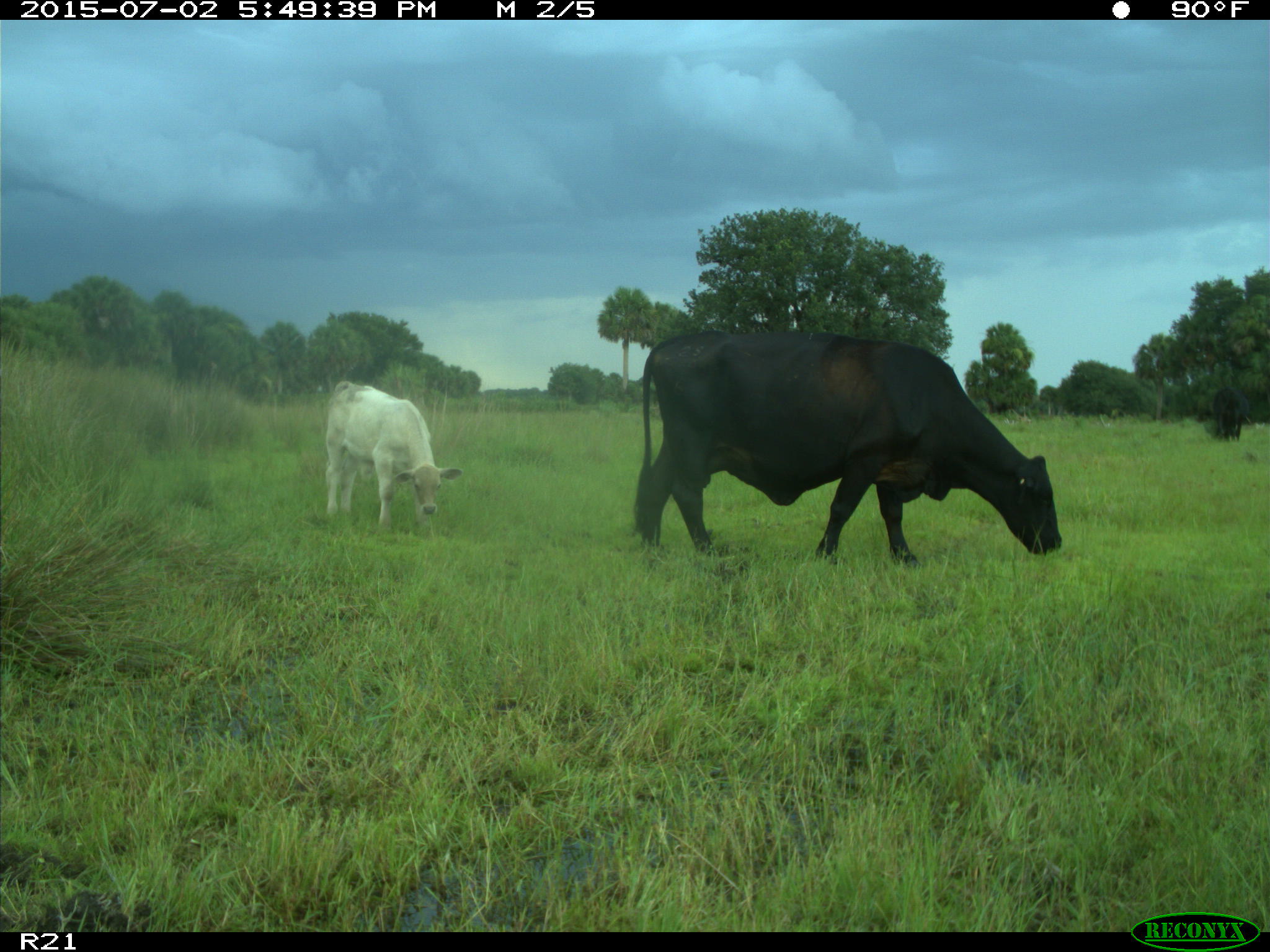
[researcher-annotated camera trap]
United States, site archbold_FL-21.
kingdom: Animalia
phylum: Chordata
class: Mammalia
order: Artiodactyla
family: Bovidae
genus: Bos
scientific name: Bos taurus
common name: domestic cow